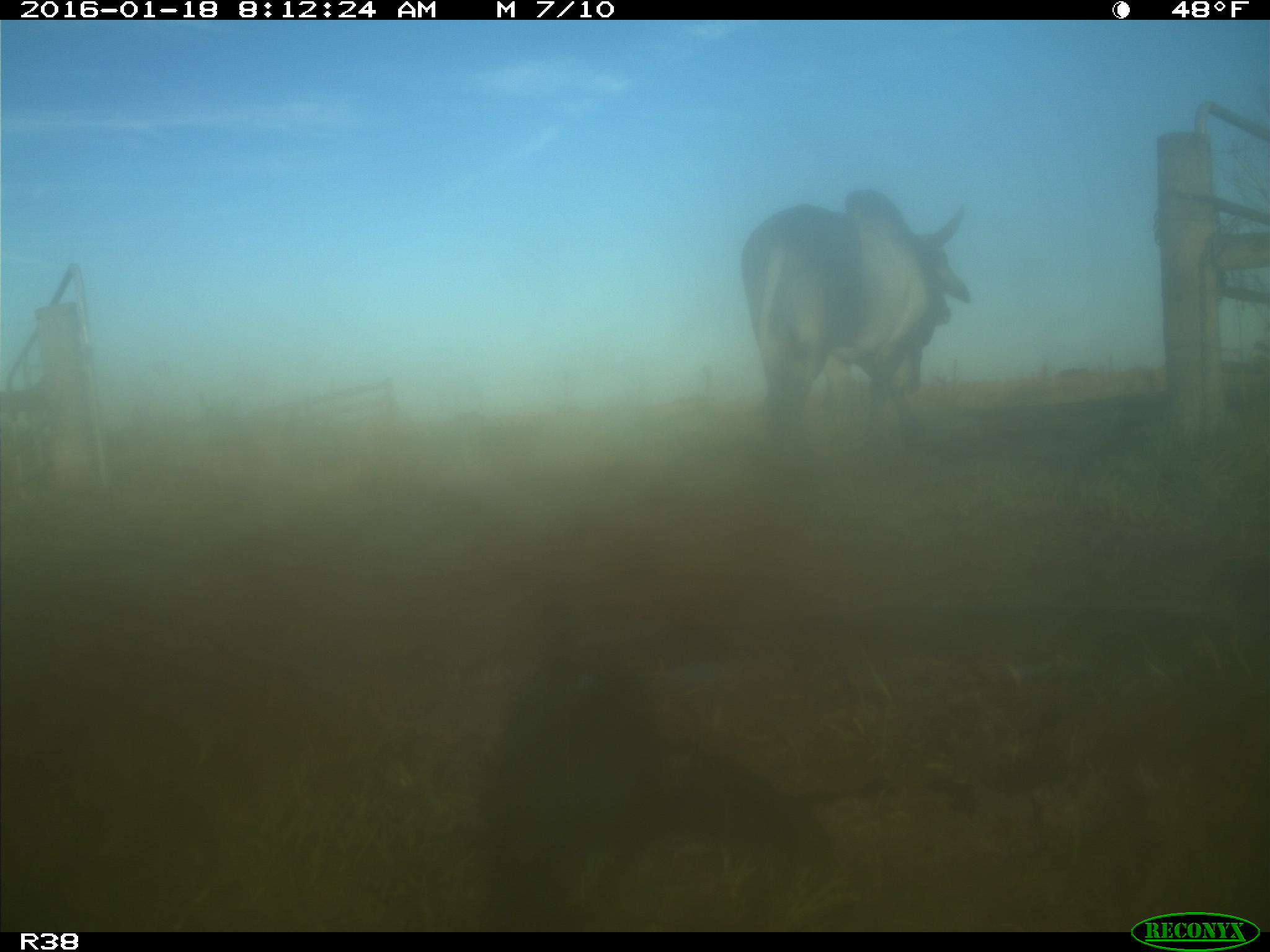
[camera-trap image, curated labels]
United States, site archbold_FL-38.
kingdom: Animalia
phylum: Chordata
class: Mammalia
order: Artiodactyla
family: Bovidae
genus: Bos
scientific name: Bos taurus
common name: domestic cow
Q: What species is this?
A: Bos taurus (domestic cow).